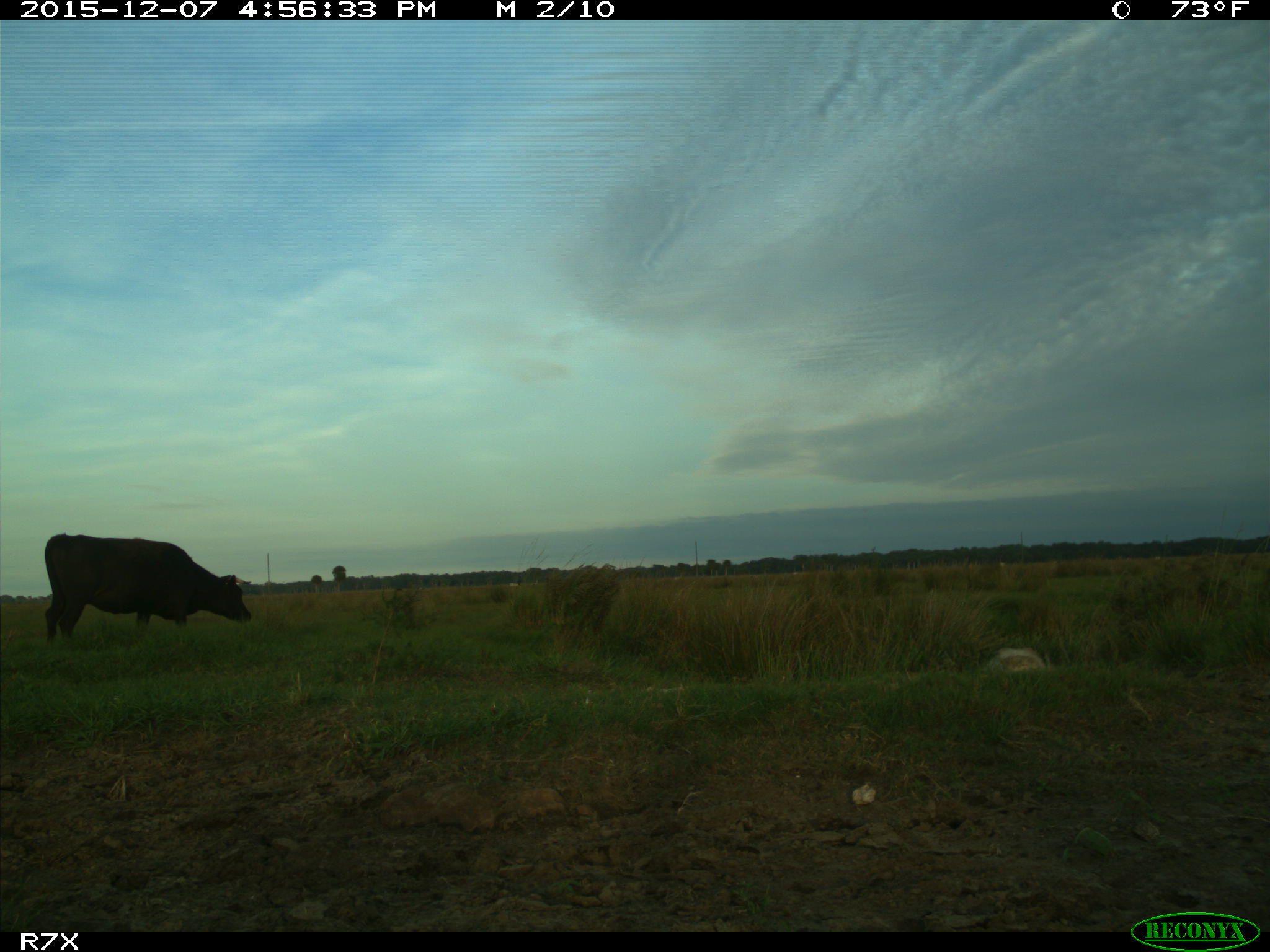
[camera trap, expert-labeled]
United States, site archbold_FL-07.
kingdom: Animalia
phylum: Chordata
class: Mammalia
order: Artiodactyla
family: Bovidae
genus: Bos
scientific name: Bos taurus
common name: domestic cow